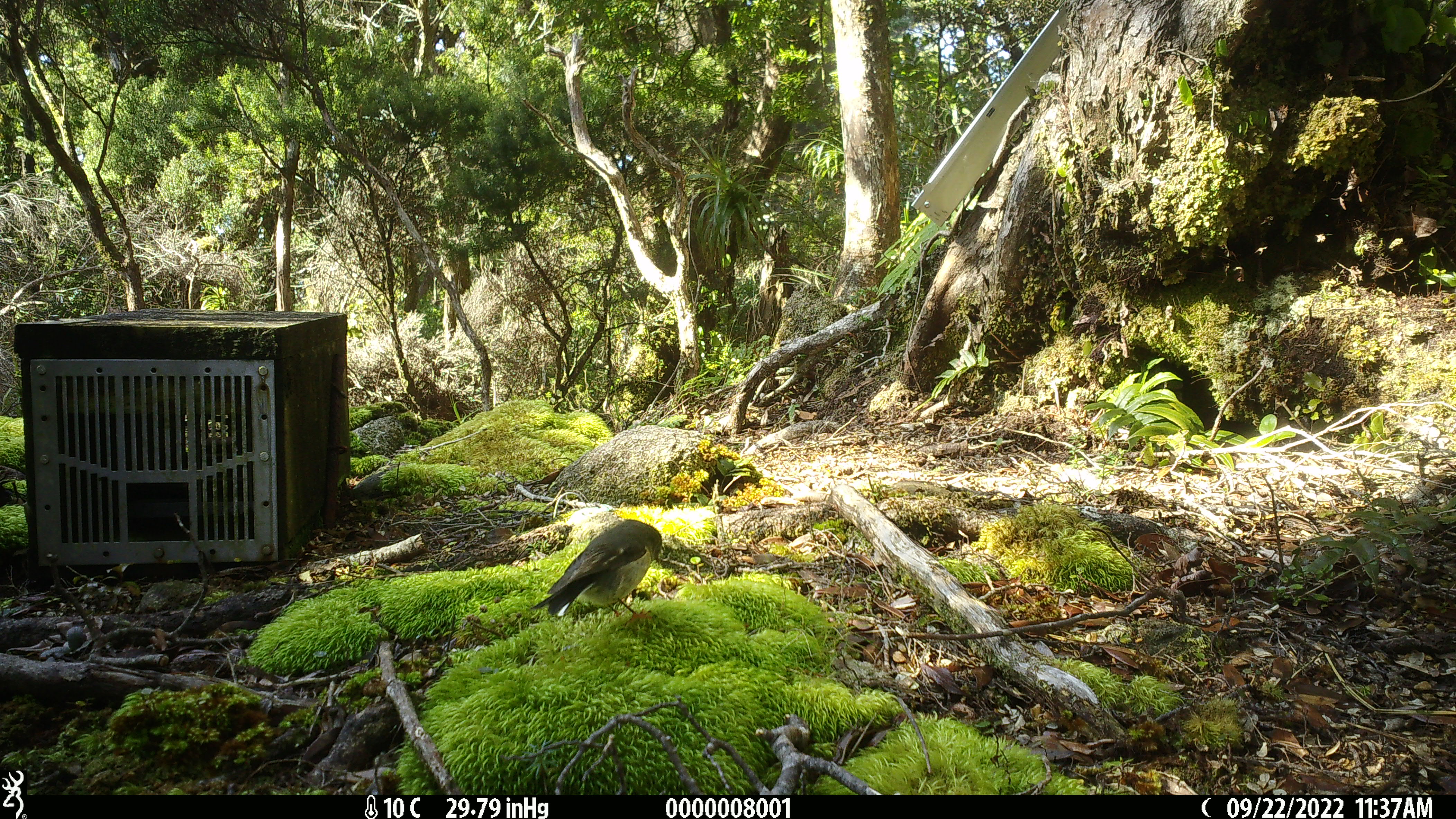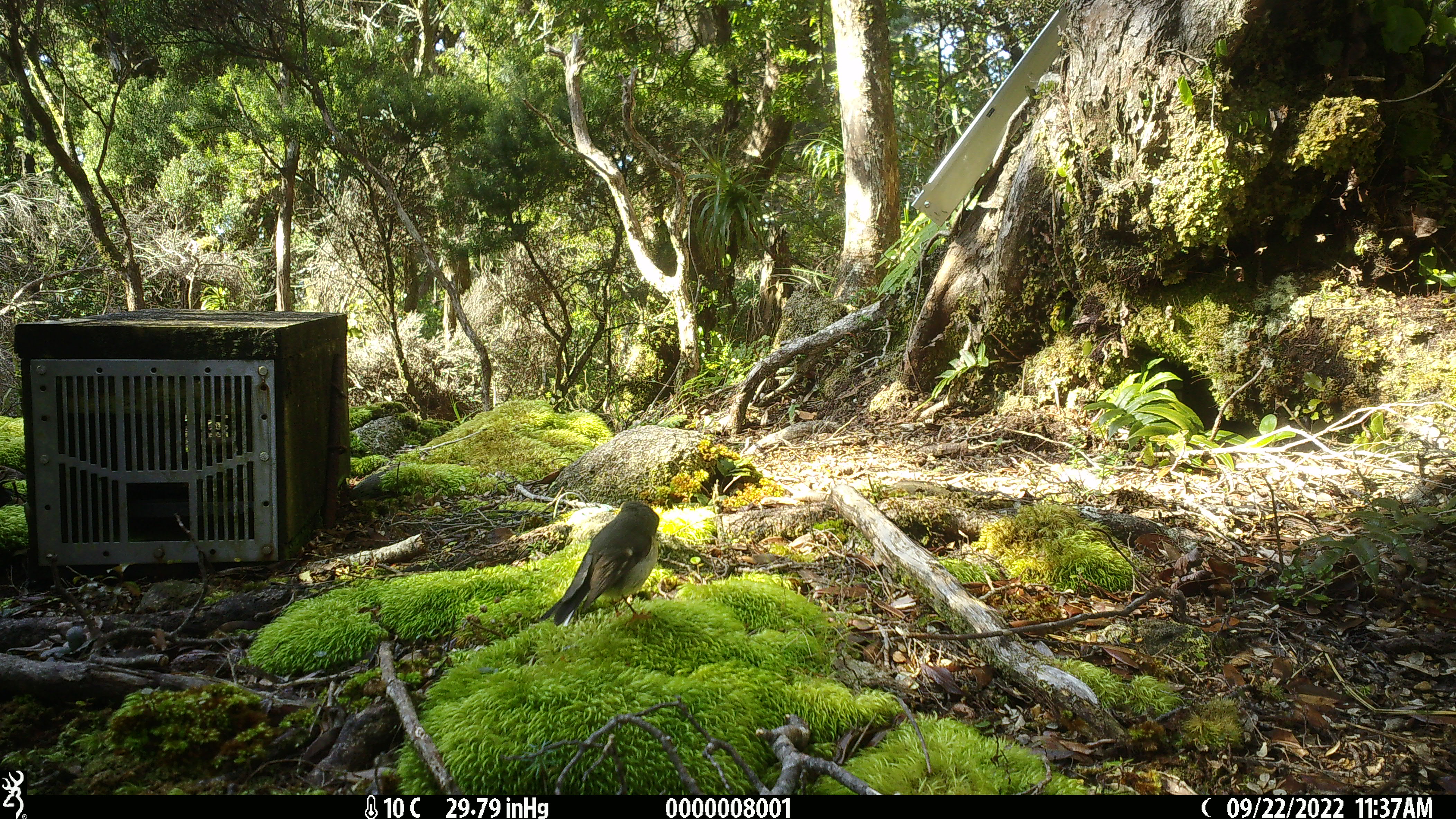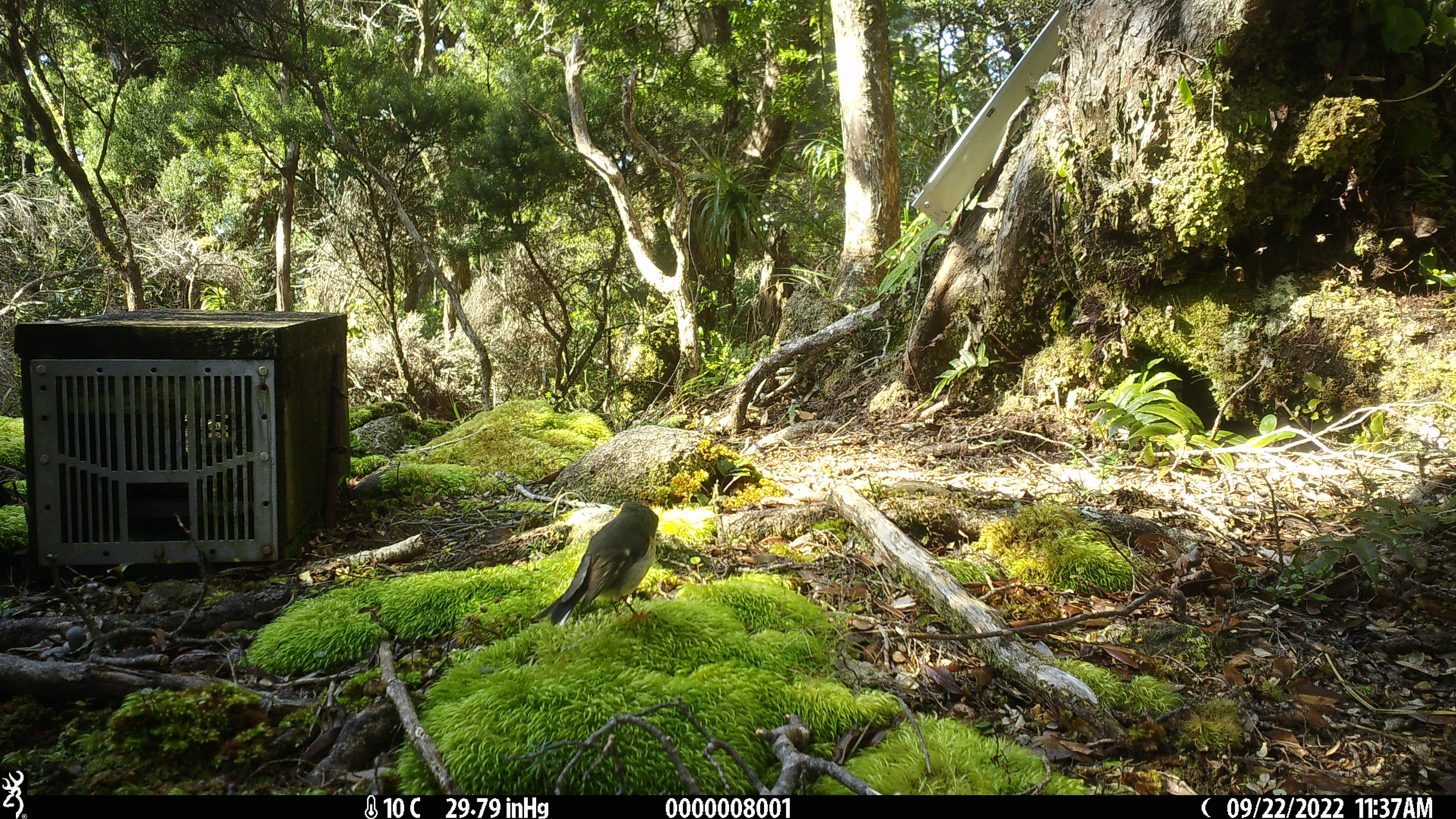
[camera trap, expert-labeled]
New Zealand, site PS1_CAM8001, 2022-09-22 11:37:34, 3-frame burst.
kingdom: Animalia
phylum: Chordata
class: Aves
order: Passeriformes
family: Petroicidae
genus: Petroica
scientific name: Petroica macrocephala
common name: tomtit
Tomtit (Petroica macrocephala).